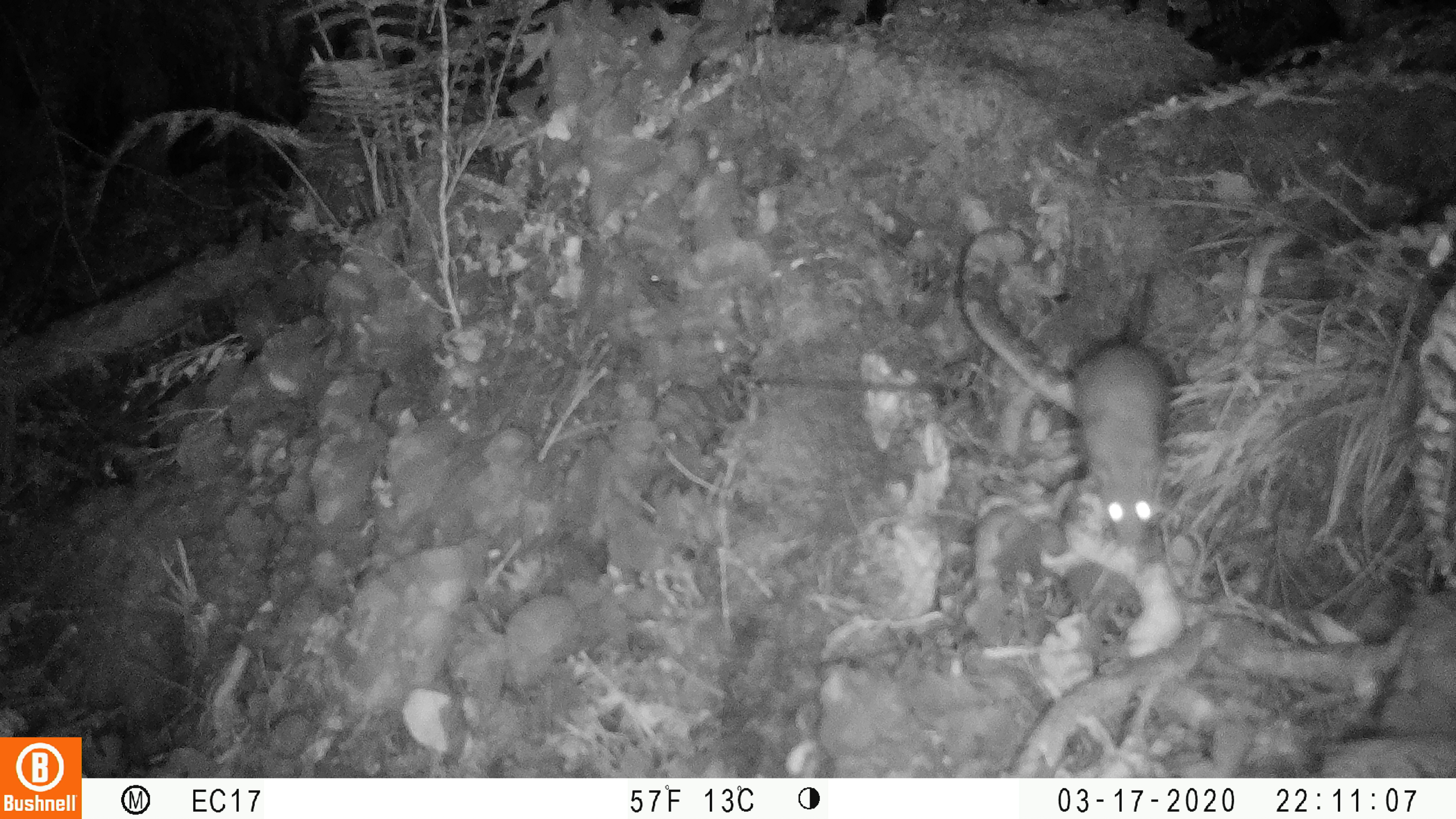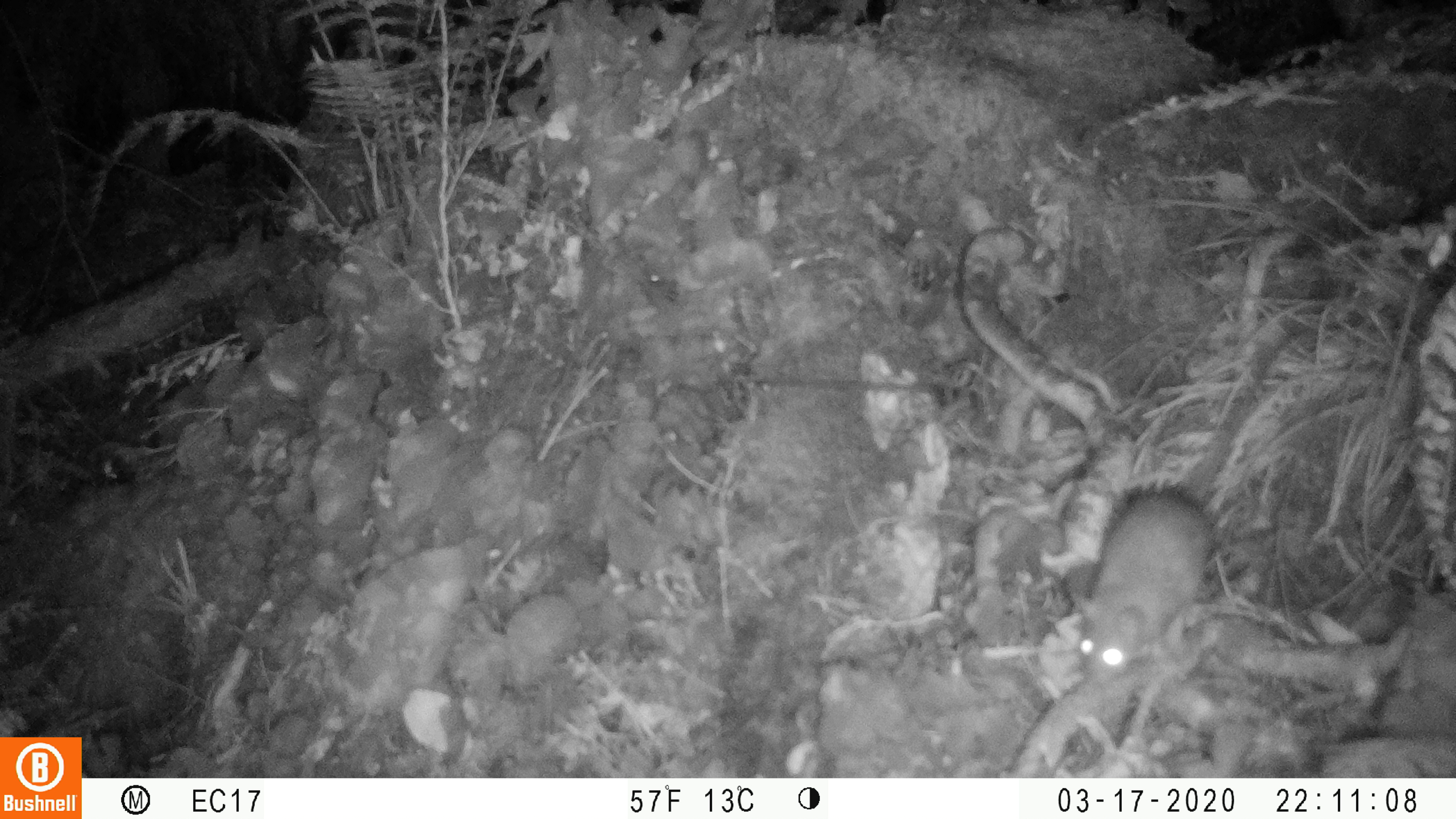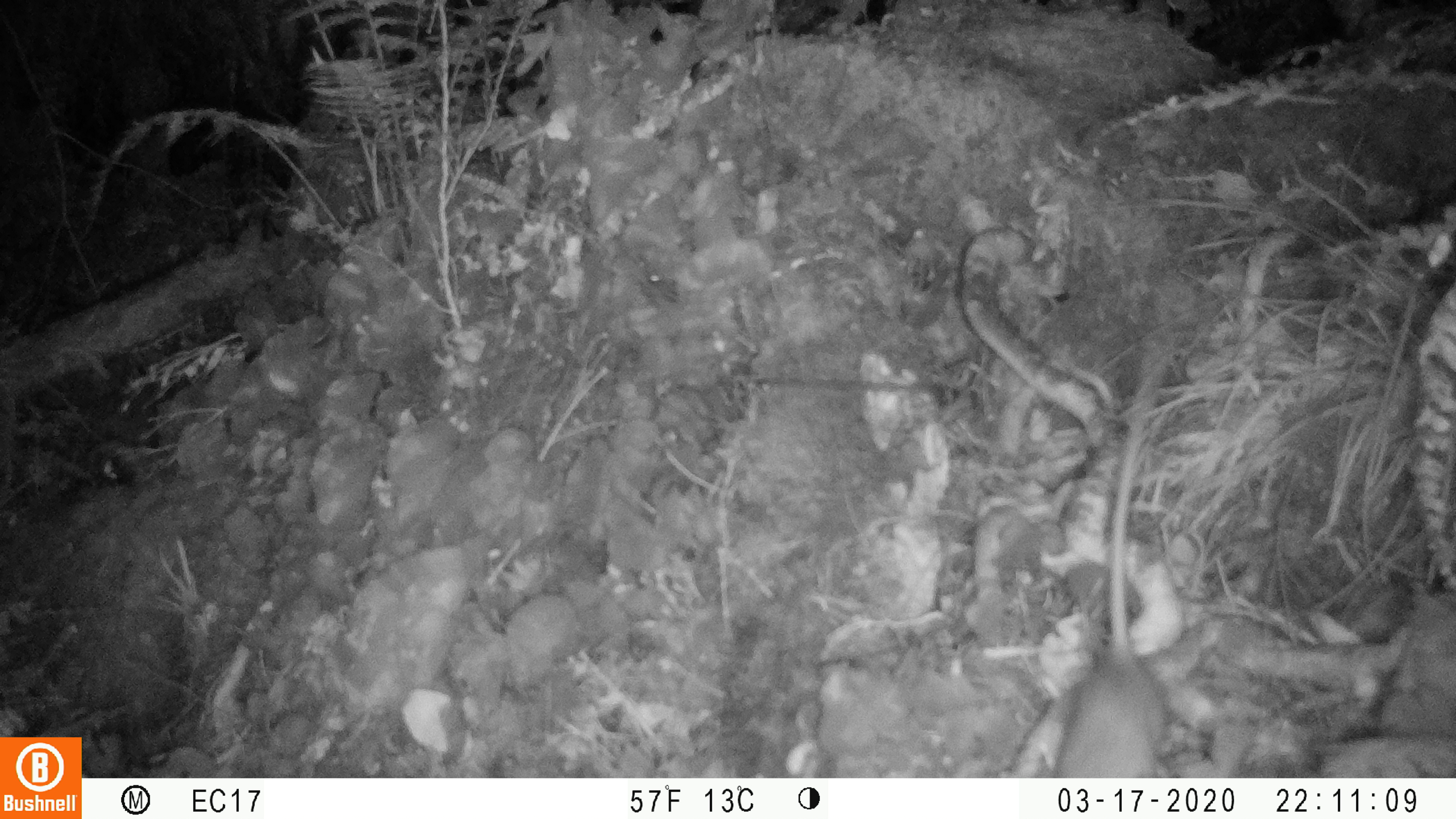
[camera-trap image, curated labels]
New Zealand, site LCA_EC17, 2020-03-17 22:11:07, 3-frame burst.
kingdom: Animalia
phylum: Chordata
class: Mammalia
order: Rodentia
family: Muridae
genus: Rattus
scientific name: Rattus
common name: rat